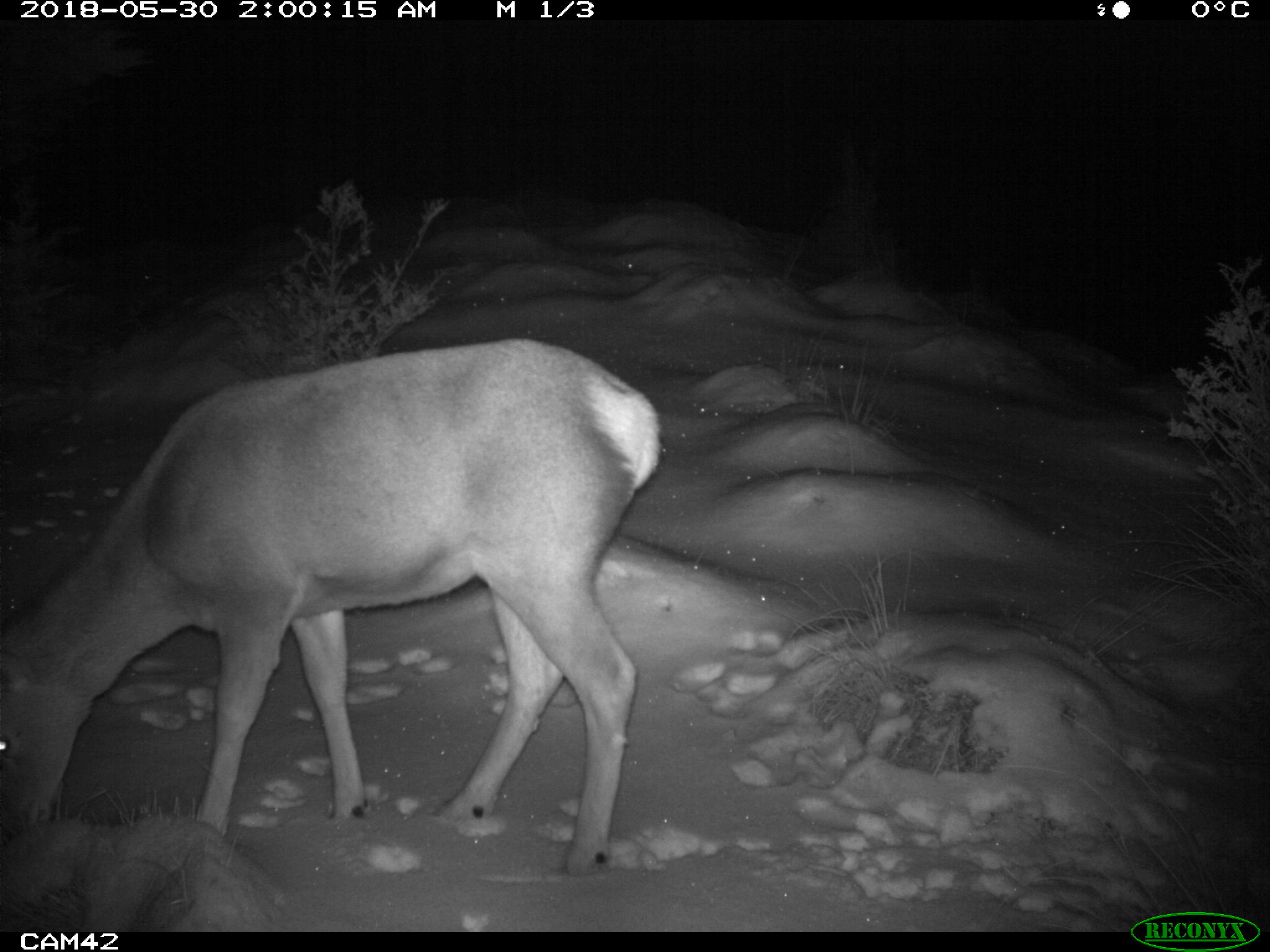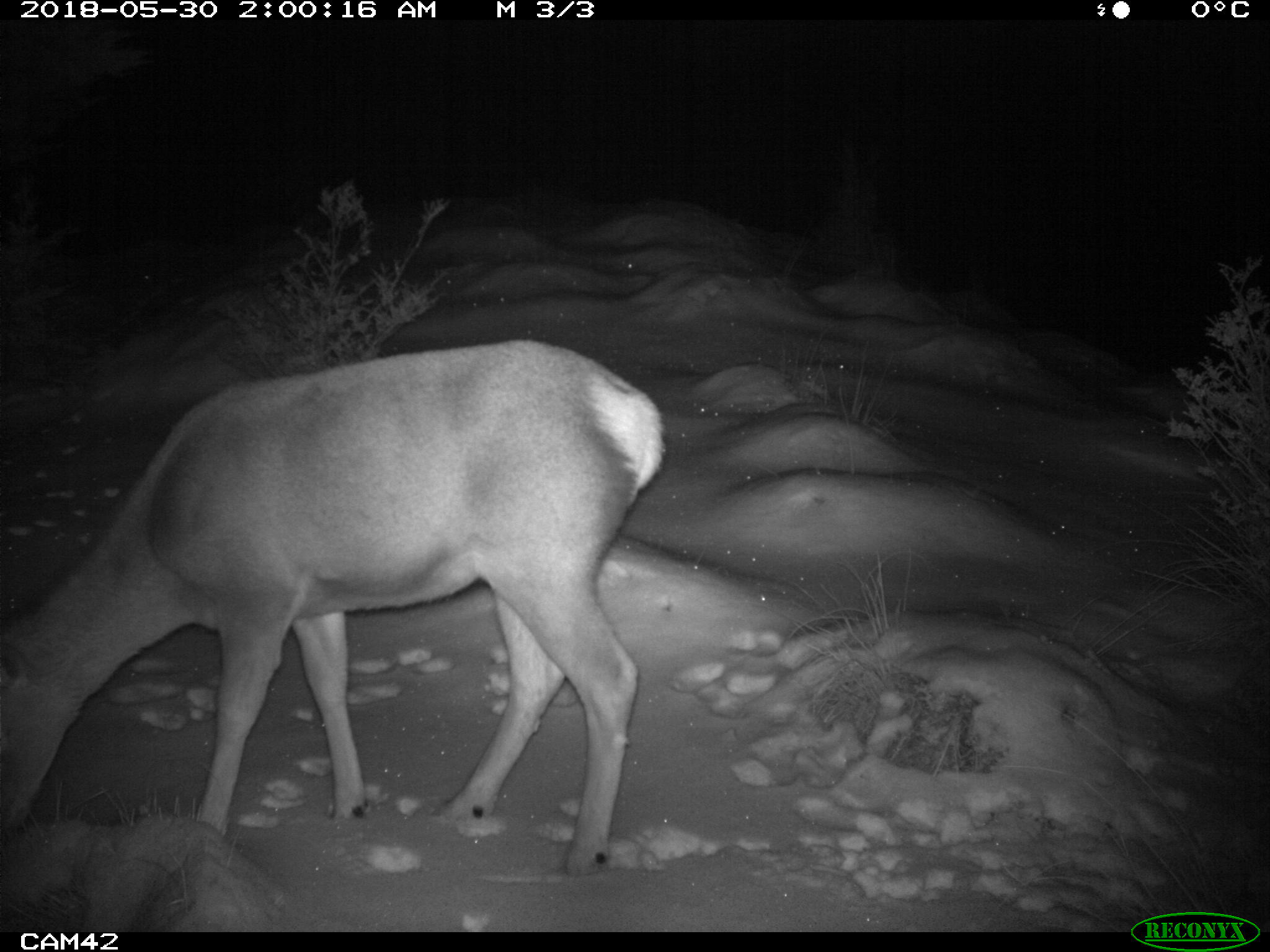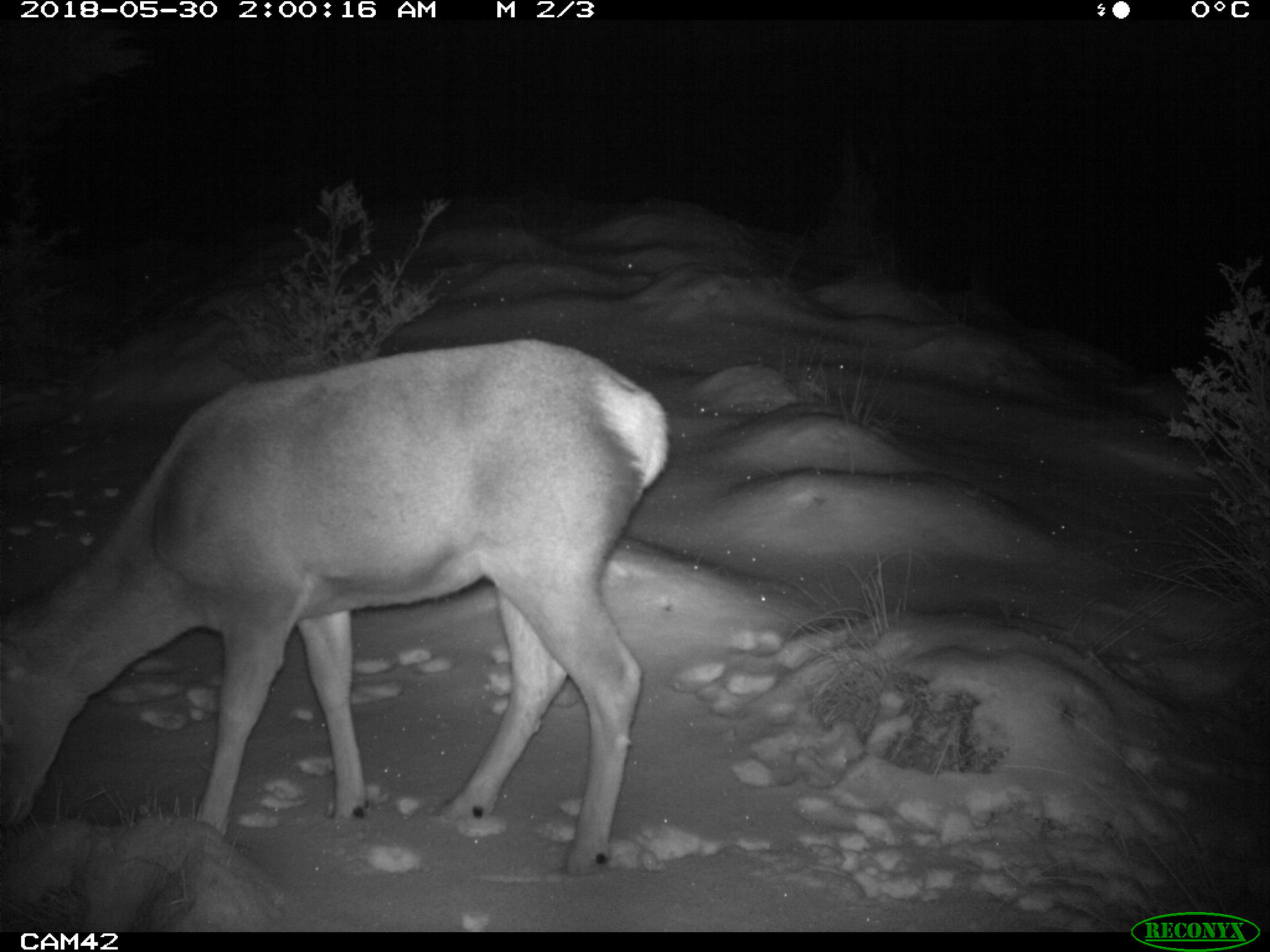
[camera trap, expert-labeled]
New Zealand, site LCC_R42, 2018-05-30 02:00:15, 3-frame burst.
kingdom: Animalia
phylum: Chordata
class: Mammalia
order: Artiodactyla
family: Cervidae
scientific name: Cervidae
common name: deer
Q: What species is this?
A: Deer (Cervidae).